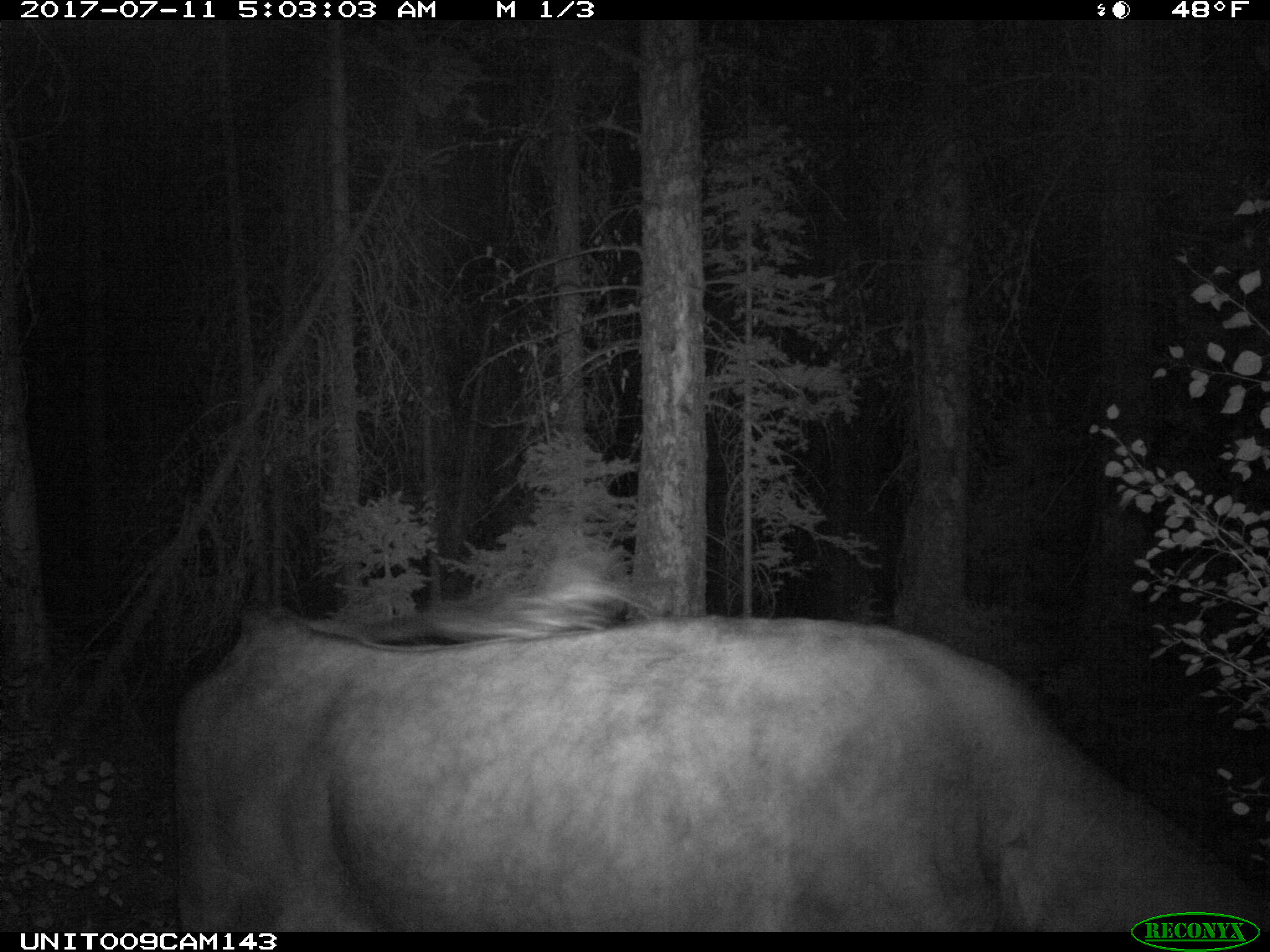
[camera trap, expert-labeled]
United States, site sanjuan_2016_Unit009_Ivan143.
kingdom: Animalia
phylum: Chordata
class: Mammalia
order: Artiodactyla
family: Bovidae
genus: Bos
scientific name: Bos taurus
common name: domestic cow